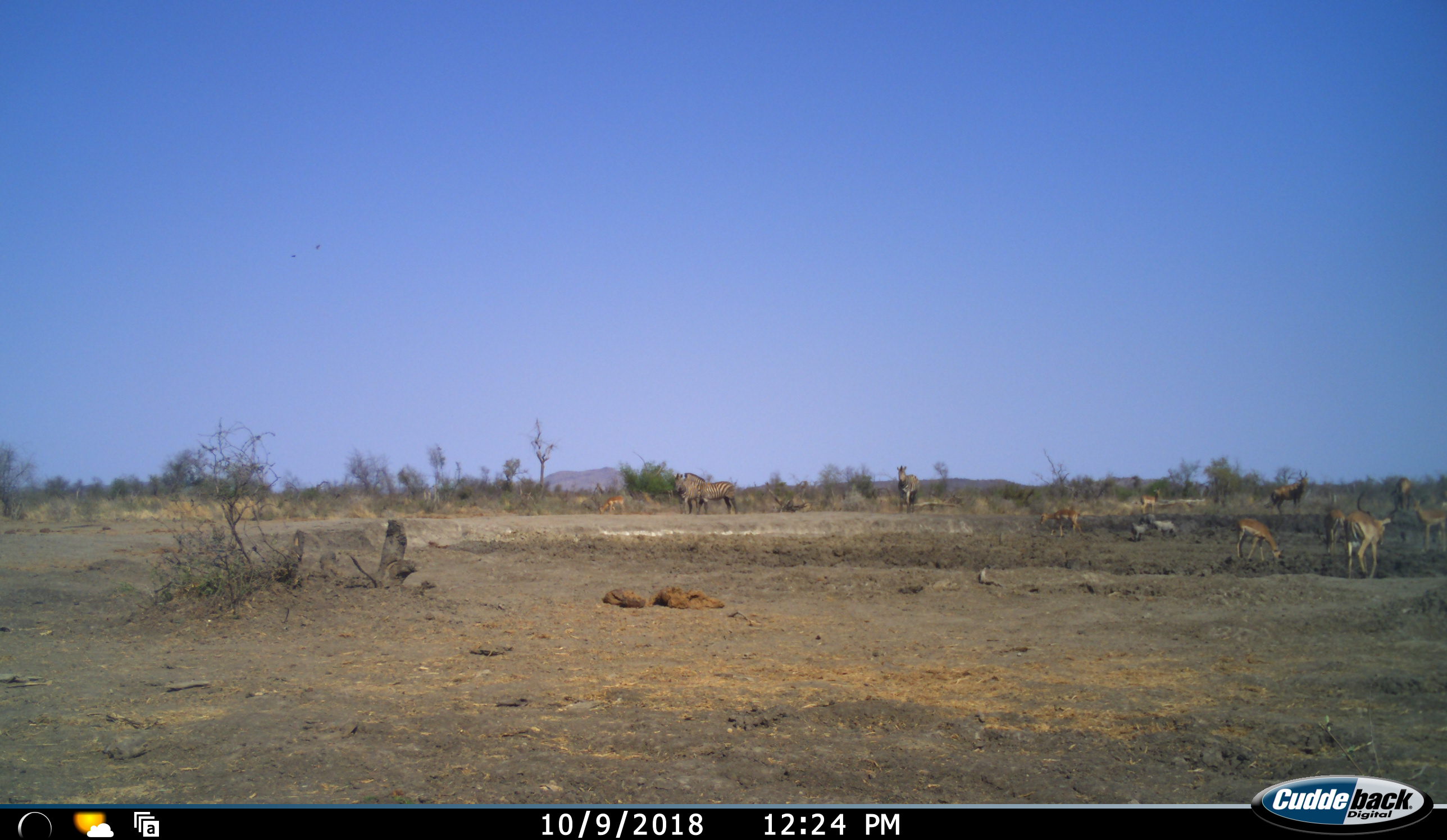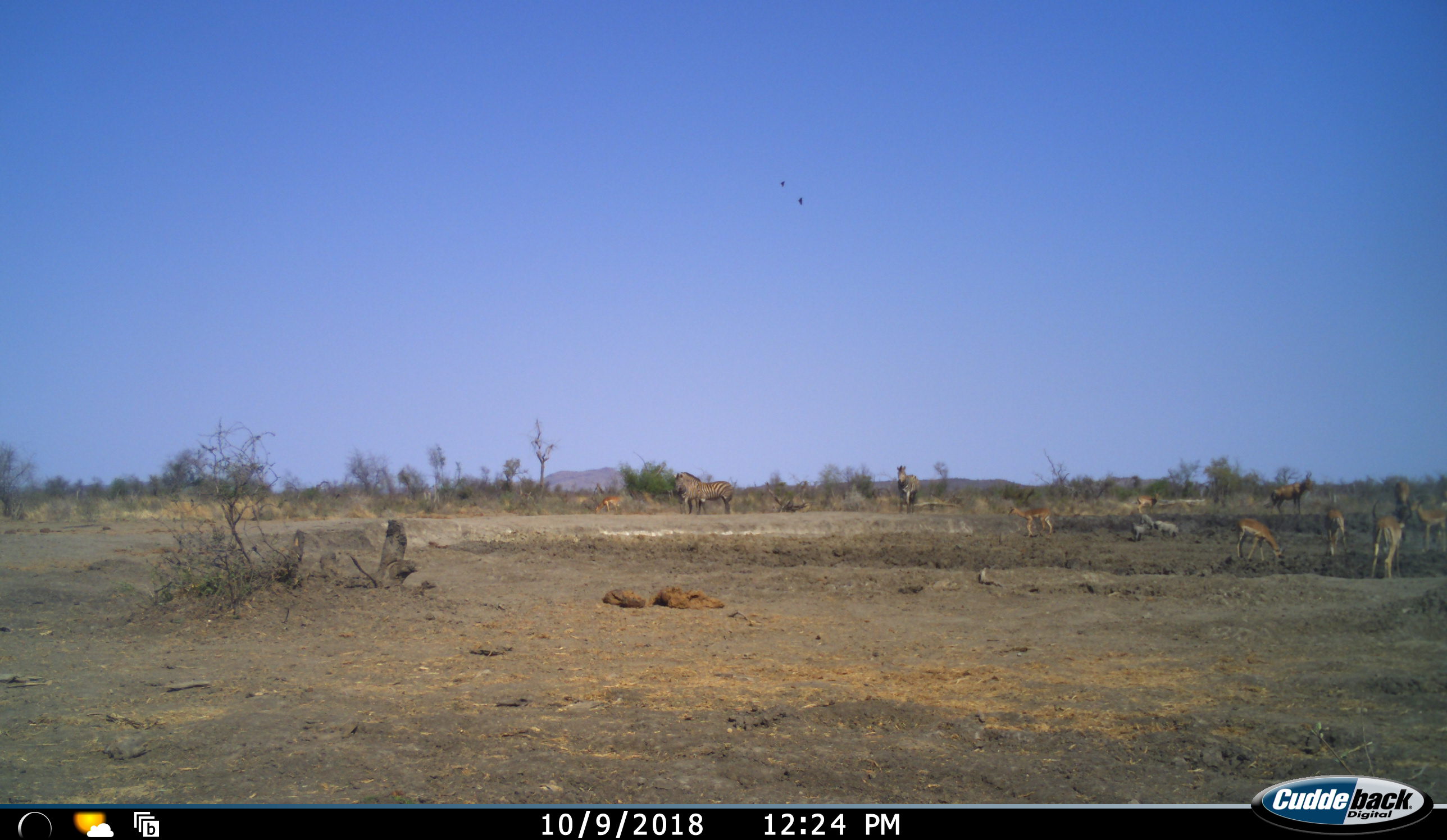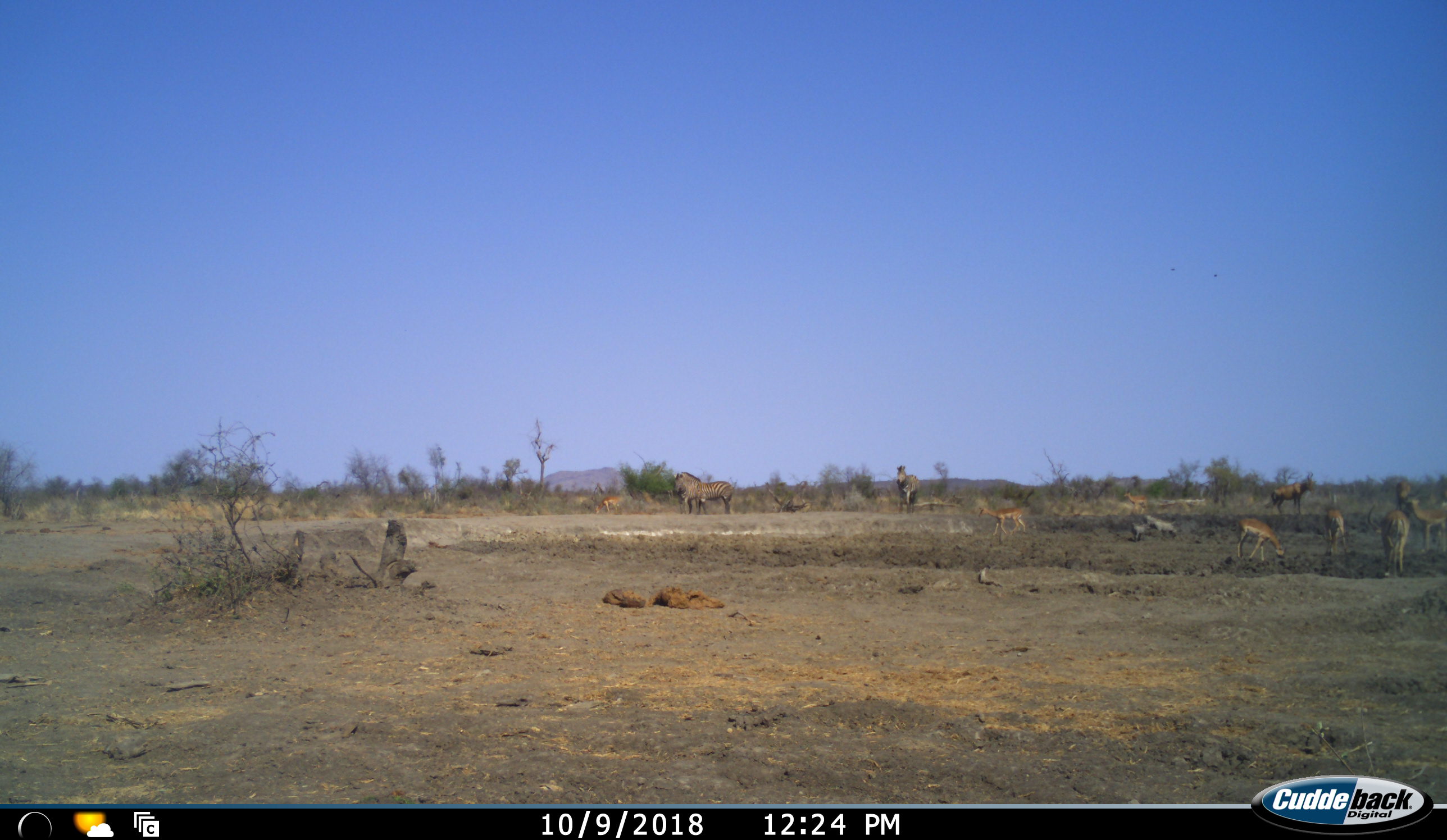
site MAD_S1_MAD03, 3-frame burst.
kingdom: Animalia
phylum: Chordata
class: Mammalia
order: Artiodactyla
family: Bovidae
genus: Aepyceros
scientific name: Aepyceros melampus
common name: impala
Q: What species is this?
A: Impala (Aepyceros melampus).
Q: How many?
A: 8.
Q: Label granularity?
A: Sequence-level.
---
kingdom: Animalia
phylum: Chordata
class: Mammalia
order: Perissodactyla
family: Equidae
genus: Equus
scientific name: Equus quagga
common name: plains zebra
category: zebraplains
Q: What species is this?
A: Zebraplains (plains zebra) (Equus quagga).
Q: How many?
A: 3.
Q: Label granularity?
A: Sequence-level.